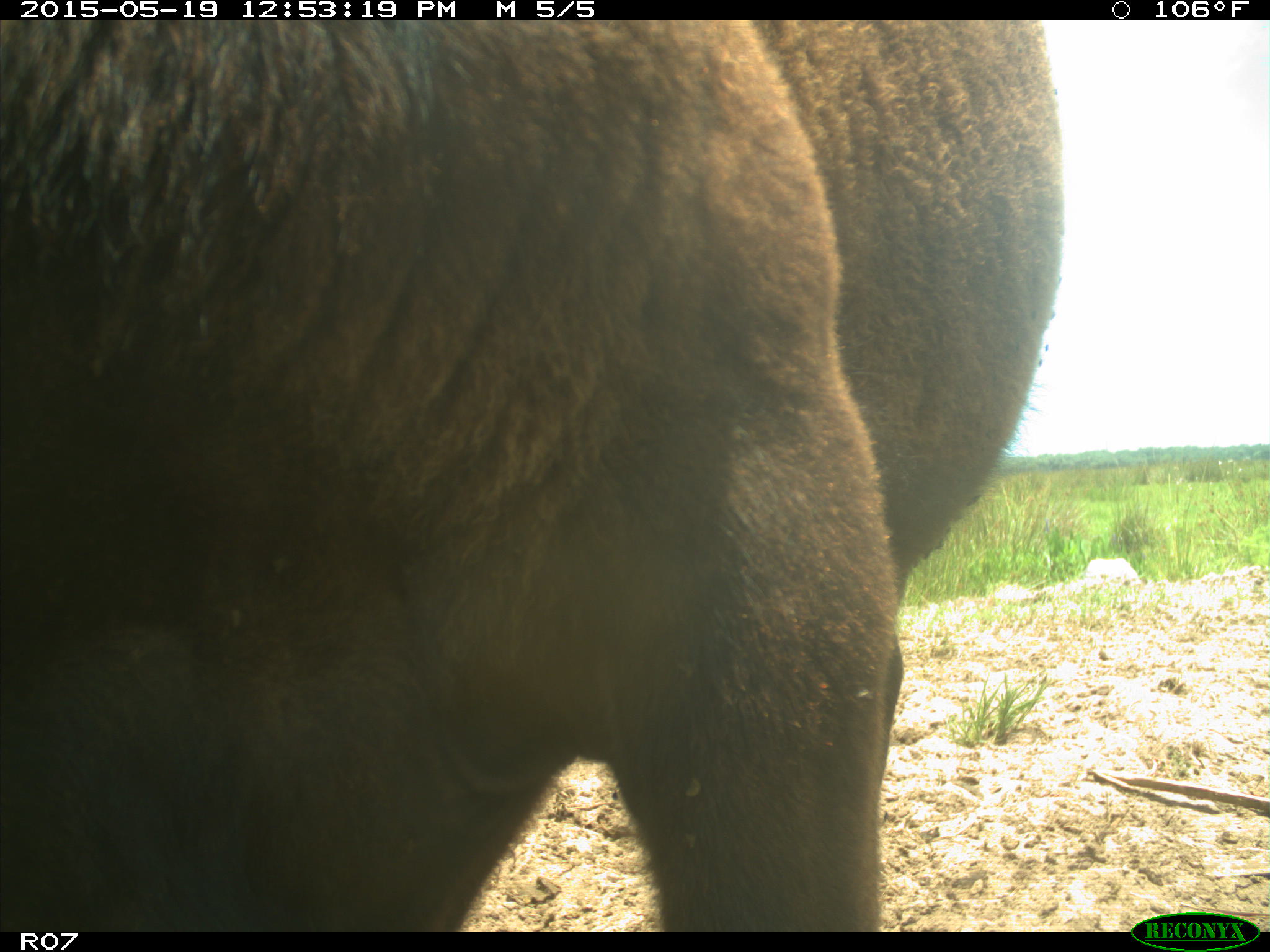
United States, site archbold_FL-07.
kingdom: Animalia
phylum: Chordata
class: Mammalia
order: Artiodactyla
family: Bovidae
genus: Bos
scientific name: Bos taurus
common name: domestic cow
Bos taurus (domestic cow).